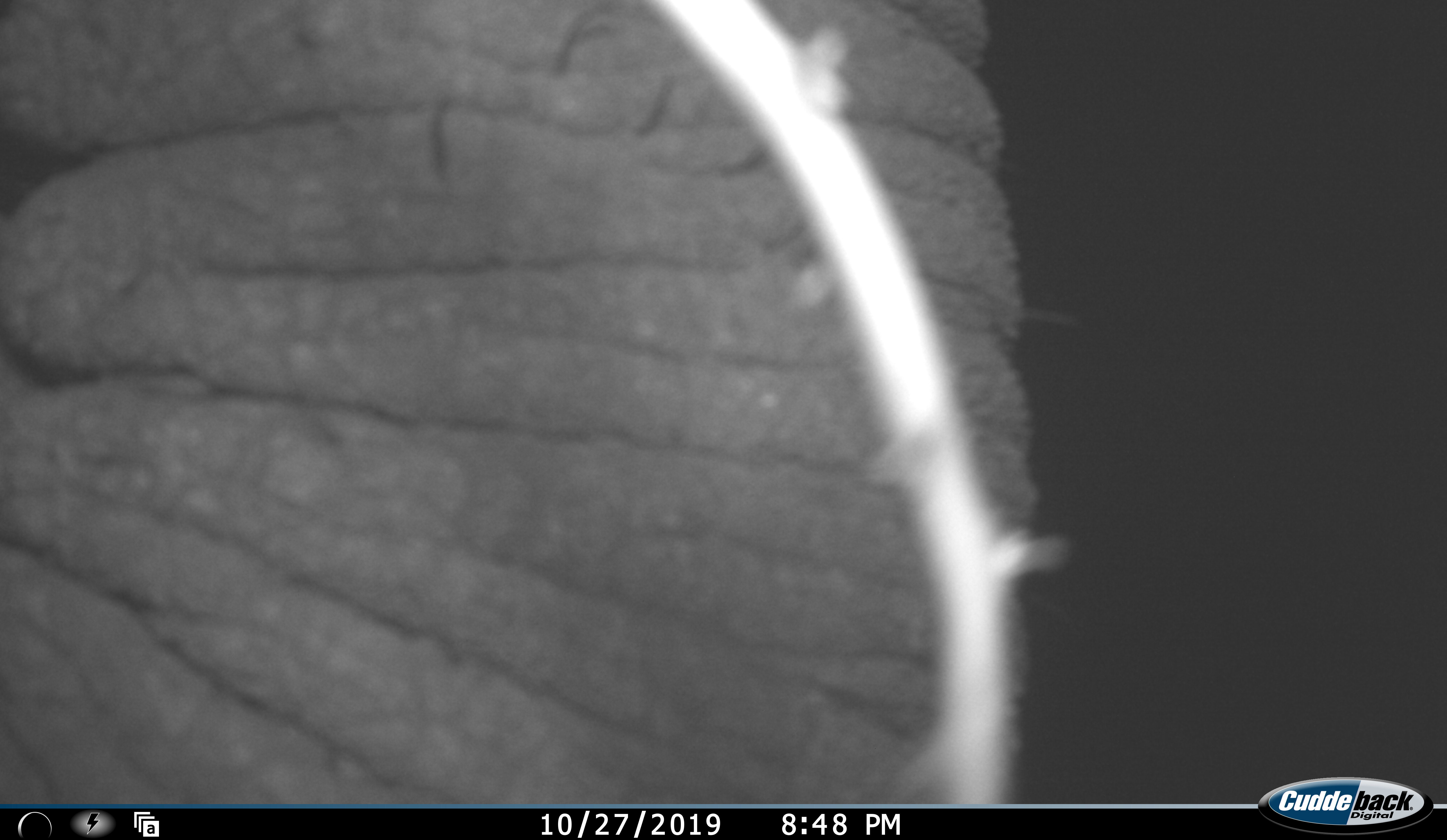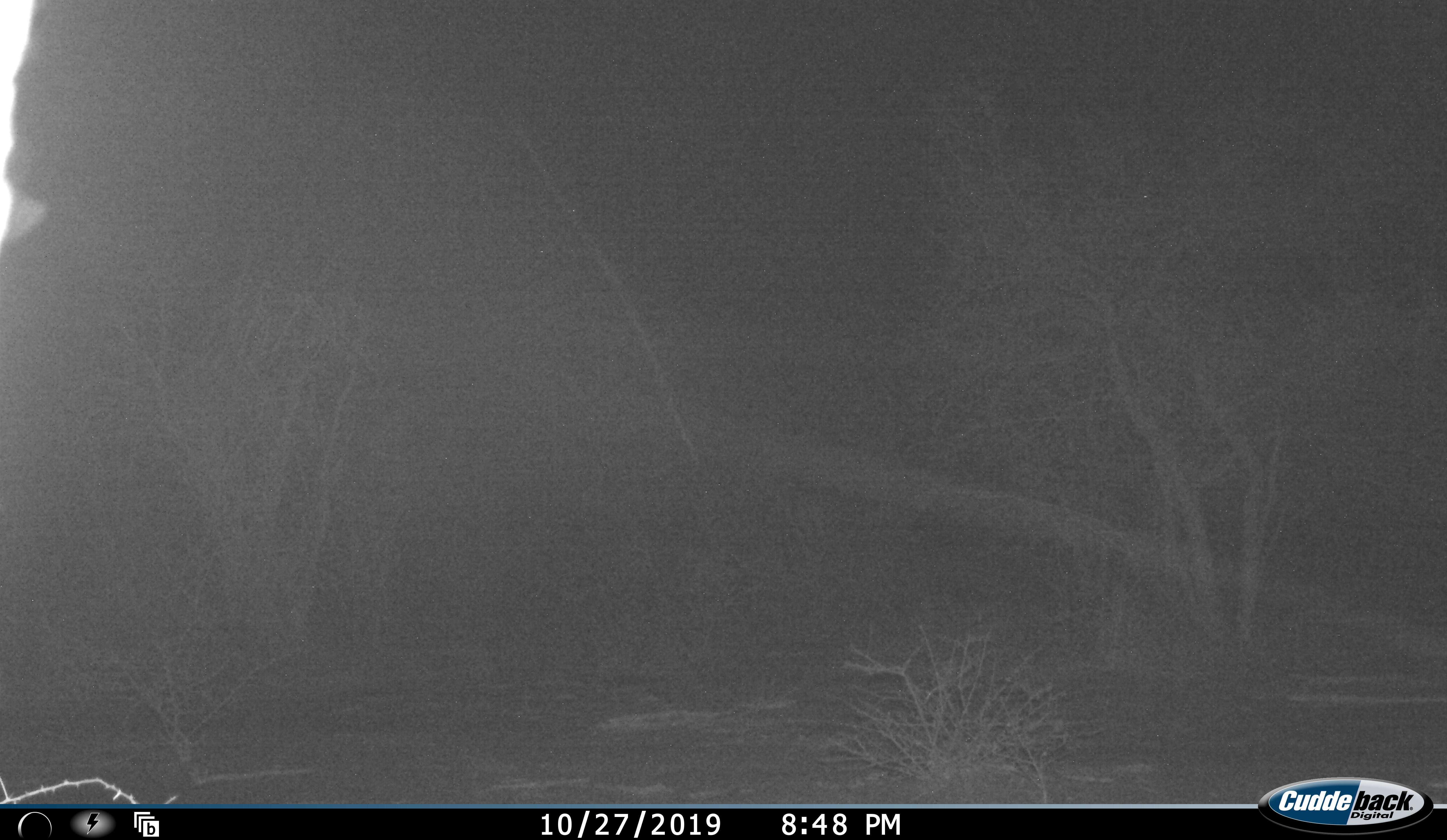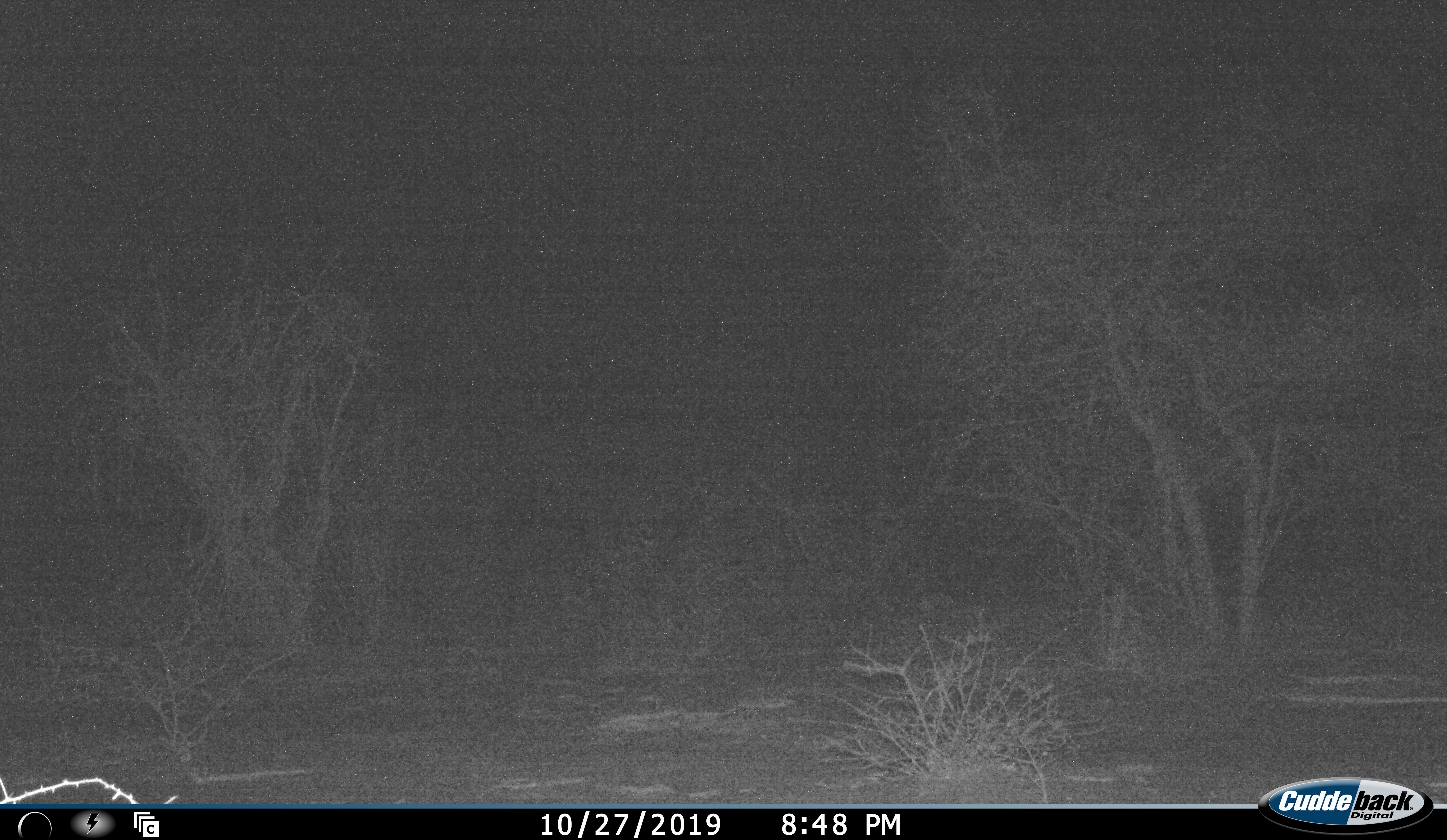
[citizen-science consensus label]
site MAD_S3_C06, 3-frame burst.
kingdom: Animalia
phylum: Chordata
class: Mammalia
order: Proboscidea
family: Elephantidae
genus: Loxodonta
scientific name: Loxodonta africana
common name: african bush elephant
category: elephant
Elephant (african bush elephant) (Loxodonta africana), count 1. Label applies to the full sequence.